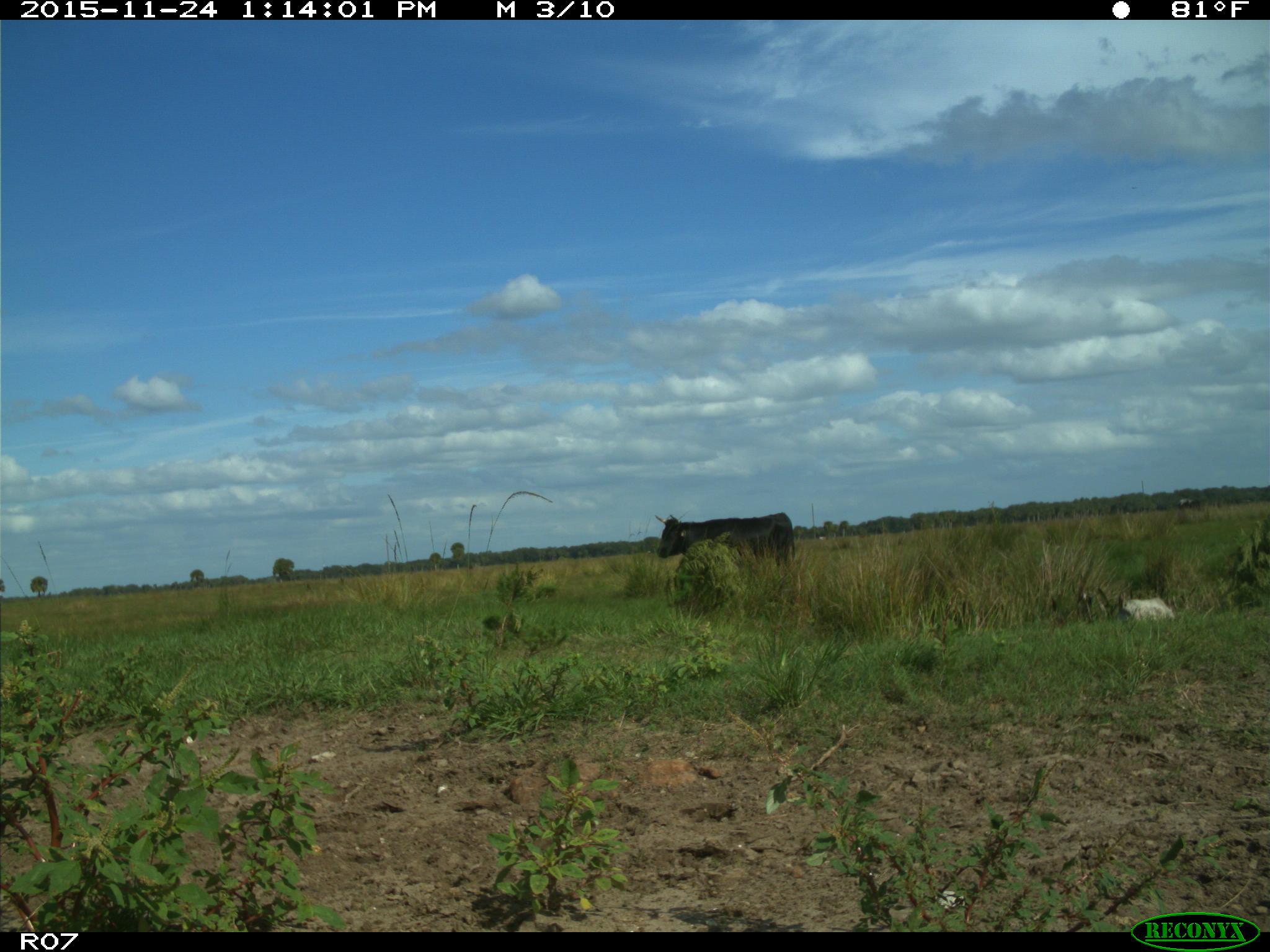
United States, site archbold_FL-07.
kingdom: Animalia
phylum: Chordata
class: Mammalia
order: Artiodactyla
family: Bovidae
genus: Bos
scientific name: Bos taurus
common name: domestic cow